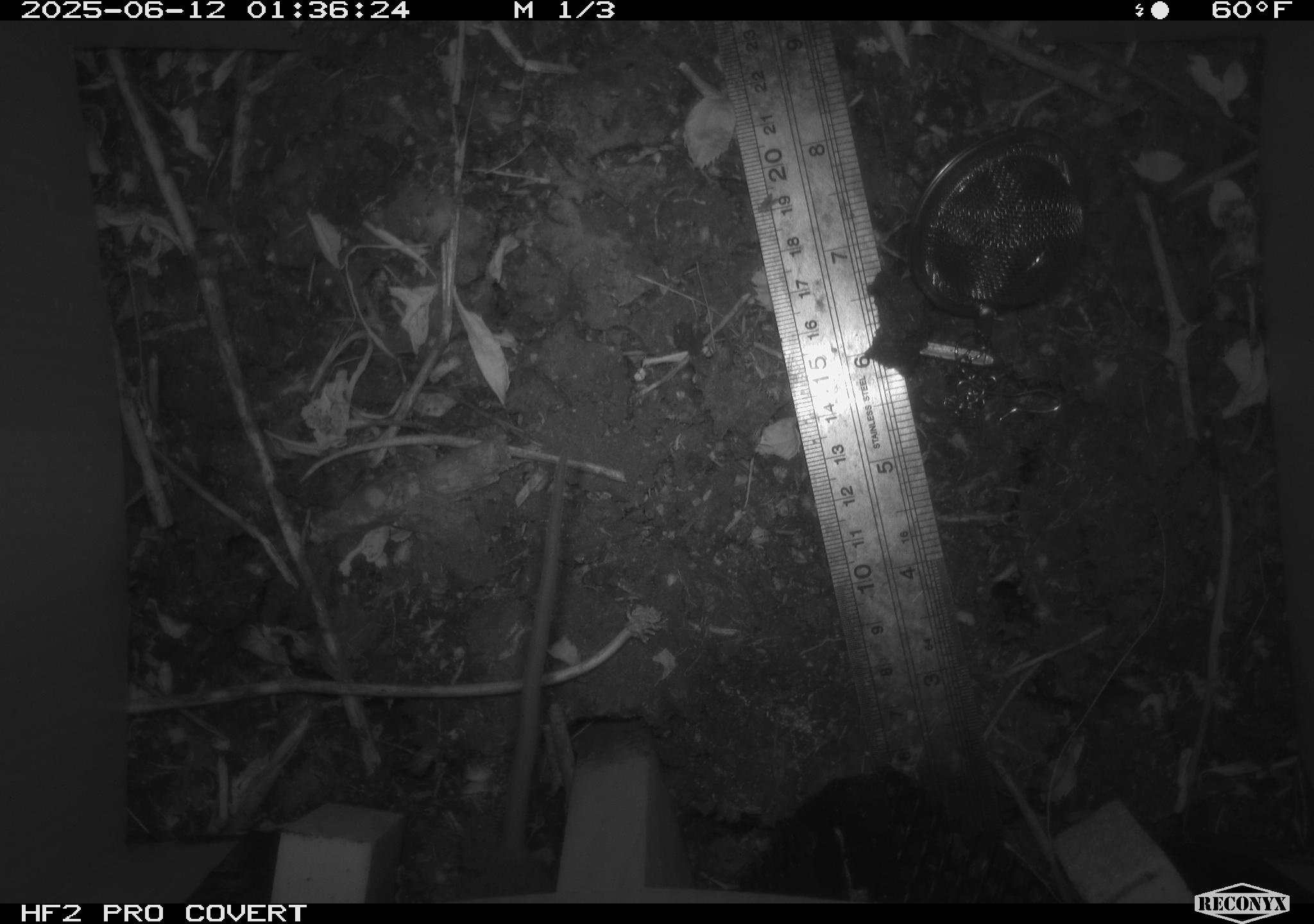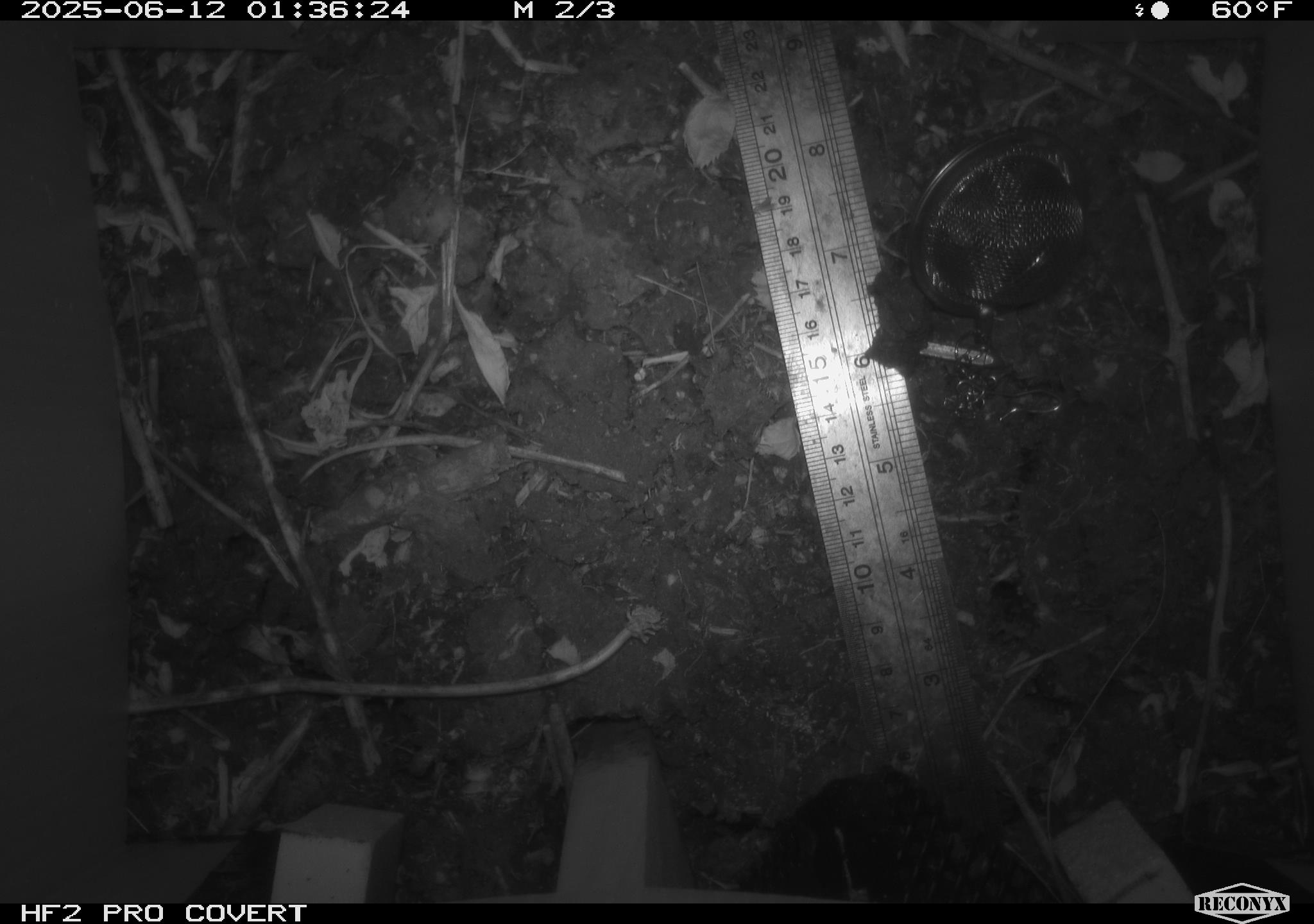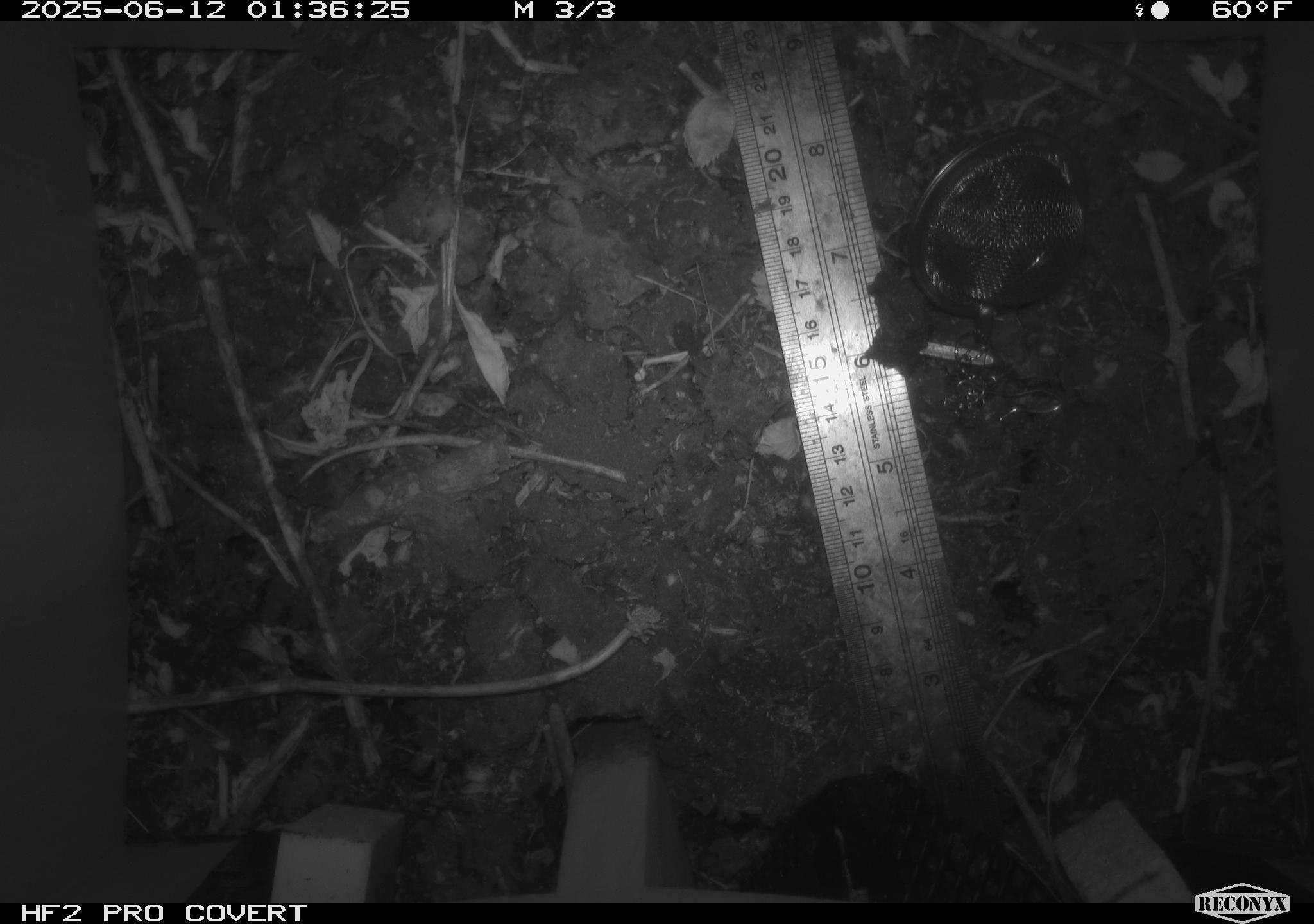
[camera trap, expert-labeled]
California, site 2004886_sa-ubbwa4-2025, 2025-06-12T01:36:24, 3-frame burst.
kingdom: Animalia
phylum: Chordata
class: Mammalia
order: Rodentia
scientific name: Rodentia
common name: rodent